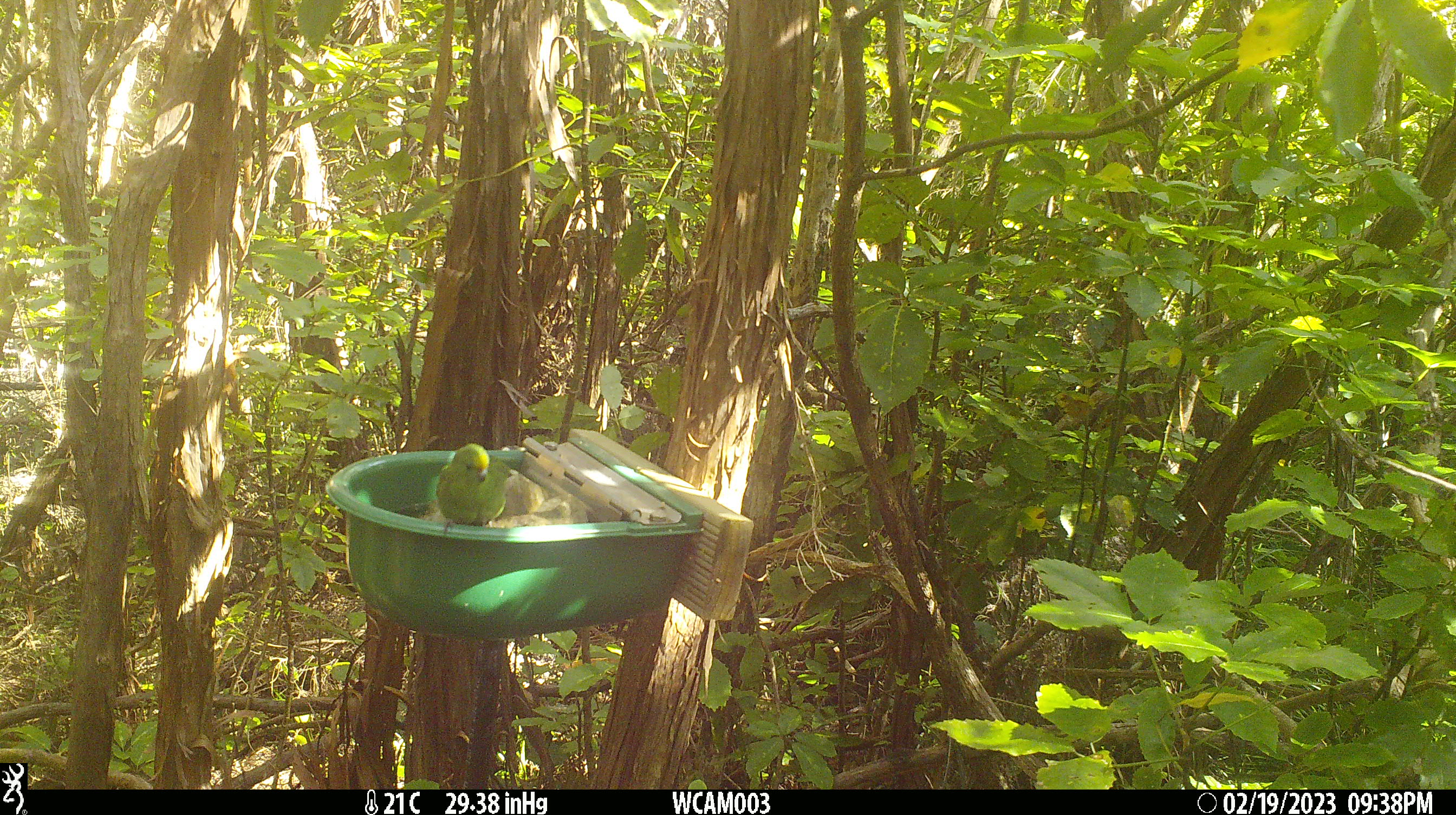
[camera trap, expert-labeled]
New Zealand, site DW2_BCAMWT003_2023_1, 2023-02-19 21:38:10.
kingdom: Animalia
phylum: Chordata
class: Aves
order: Psittaciformes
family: Psittaculidae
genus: Cyanoramphus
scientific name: Cyanoramphus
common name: parakeet